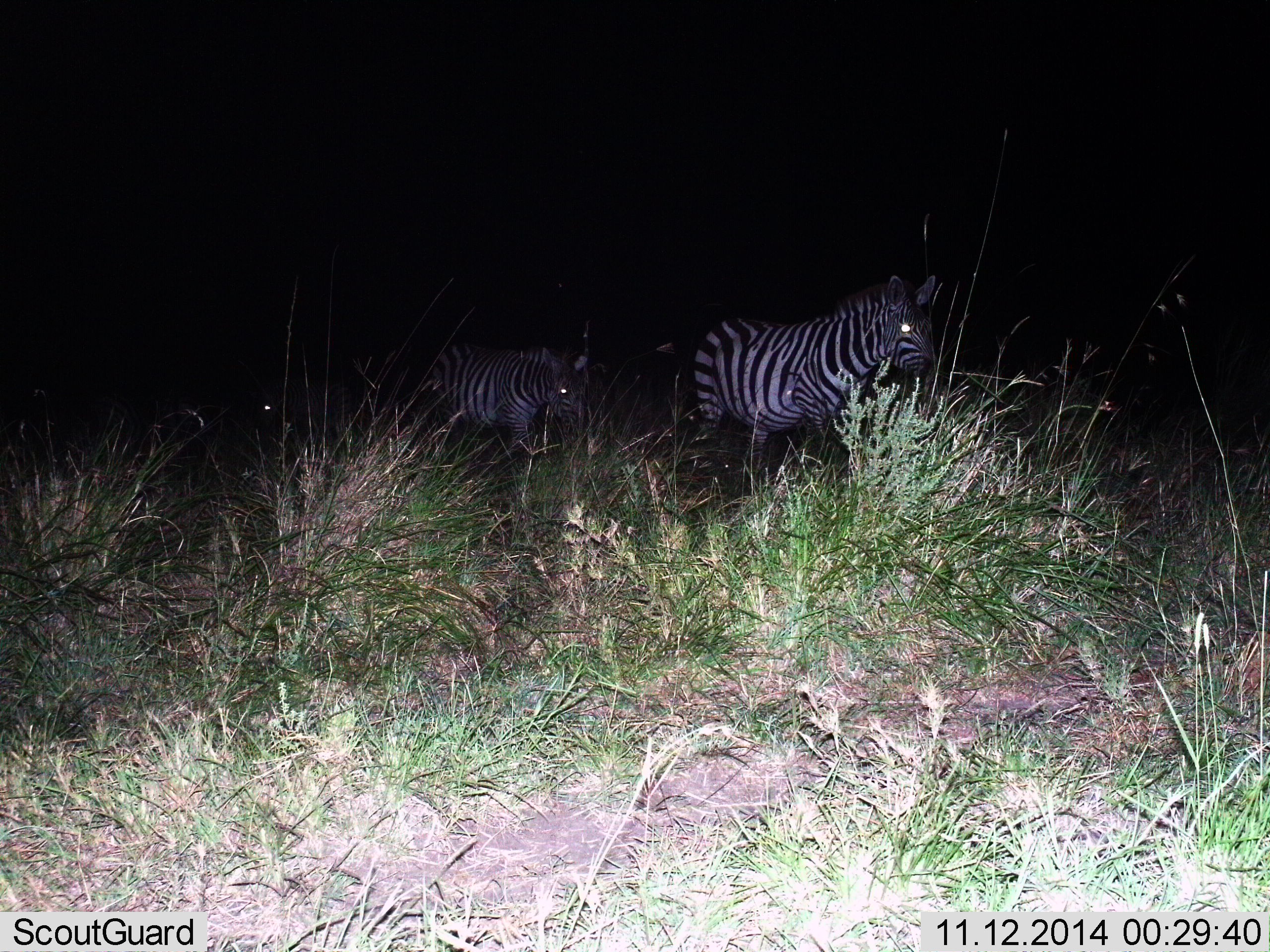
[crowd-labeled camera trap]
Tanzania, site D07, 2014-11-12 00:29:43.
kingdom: Animalia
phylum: Chordata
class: Mammalia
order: Perissodactyla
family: Equidae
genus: Equus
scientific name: Equus quagga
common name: plains zebra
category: zebra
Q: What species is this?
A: Zebra (plains zebra) (Equus quagga).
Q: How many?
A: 3.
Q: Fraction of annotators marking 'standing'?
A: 40%.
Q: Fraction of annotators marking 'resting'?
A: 0%.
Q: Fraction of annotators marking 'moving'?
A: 80%.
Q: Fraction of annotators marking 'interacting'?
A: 0%.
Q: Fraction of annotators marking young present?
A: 0%.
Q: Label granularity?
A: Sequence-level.